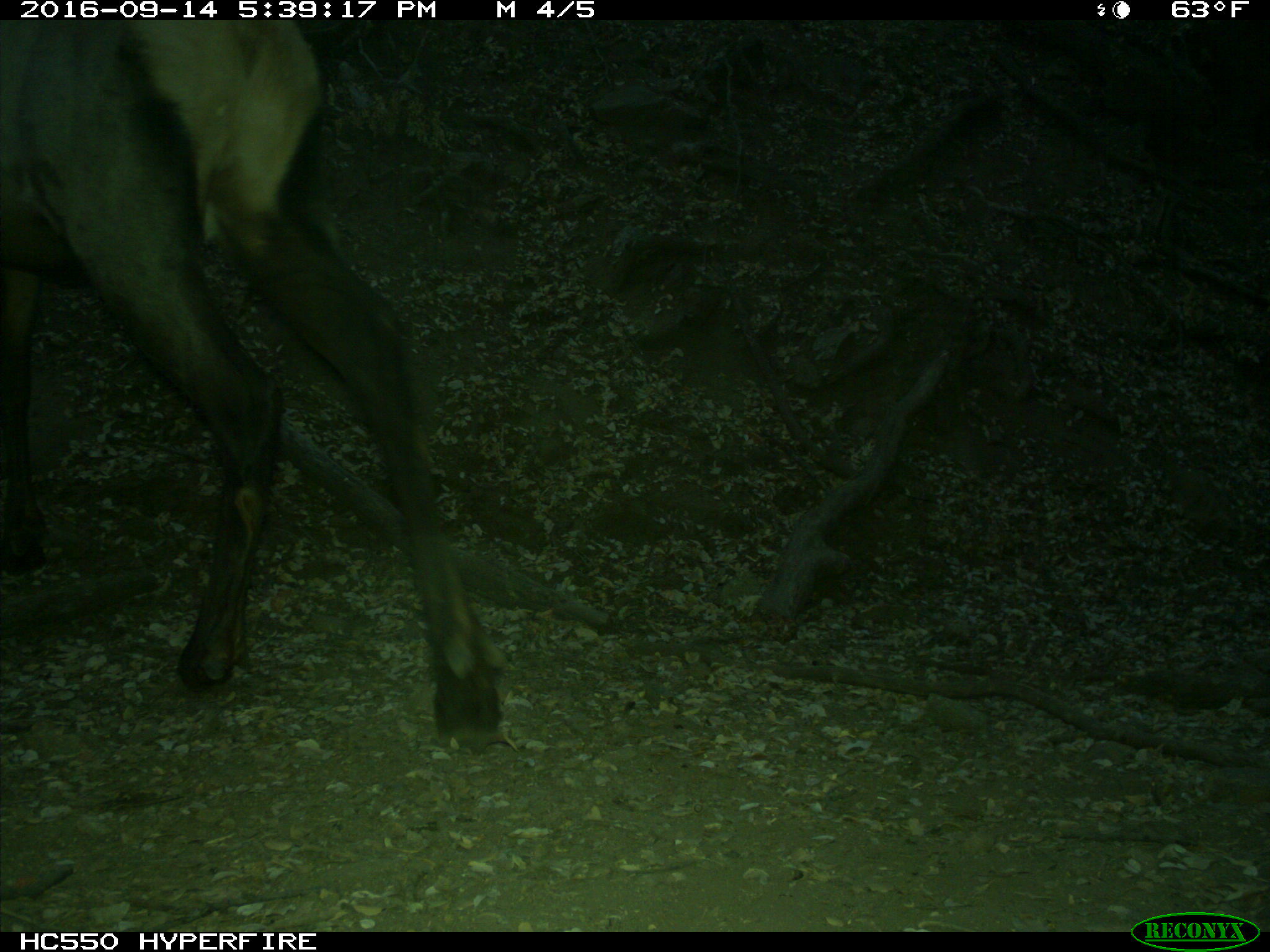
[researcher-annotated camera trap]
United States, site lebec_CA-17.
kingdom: Animalia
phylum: Chordata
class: Mammalia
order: Artiodactyla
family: Cervidae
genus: Cervus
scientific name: Cervus canadensis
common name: elk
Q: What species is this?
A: Cervus canadensis (elk).